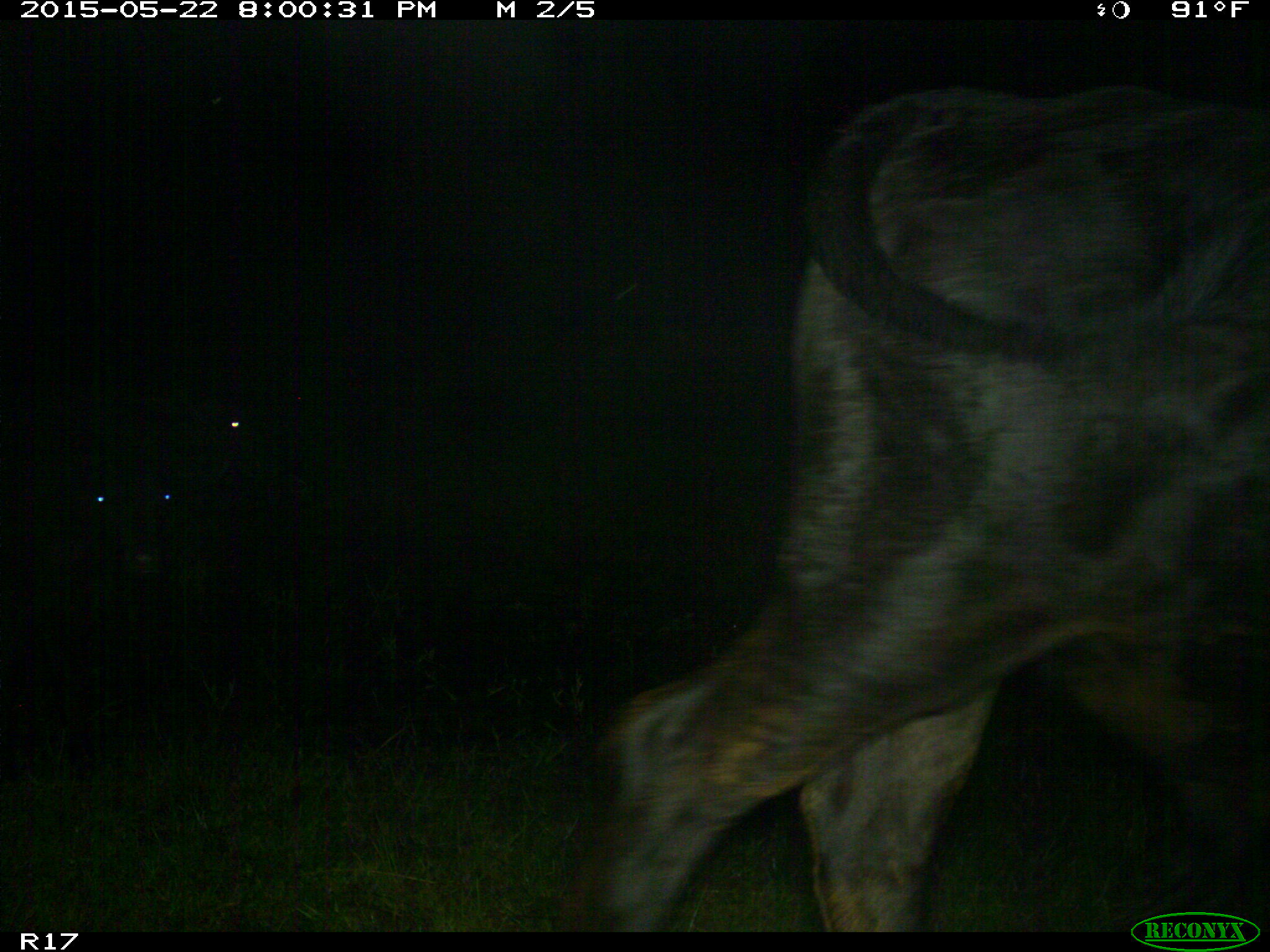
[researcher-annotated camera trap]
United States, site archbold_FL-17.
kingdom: Animalia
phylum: Chordata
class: Mammalia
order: Artiodactyla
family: Bovidae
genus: Bos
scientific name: Bos taurus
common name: domestic cow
Bos taurus (domestic cow).